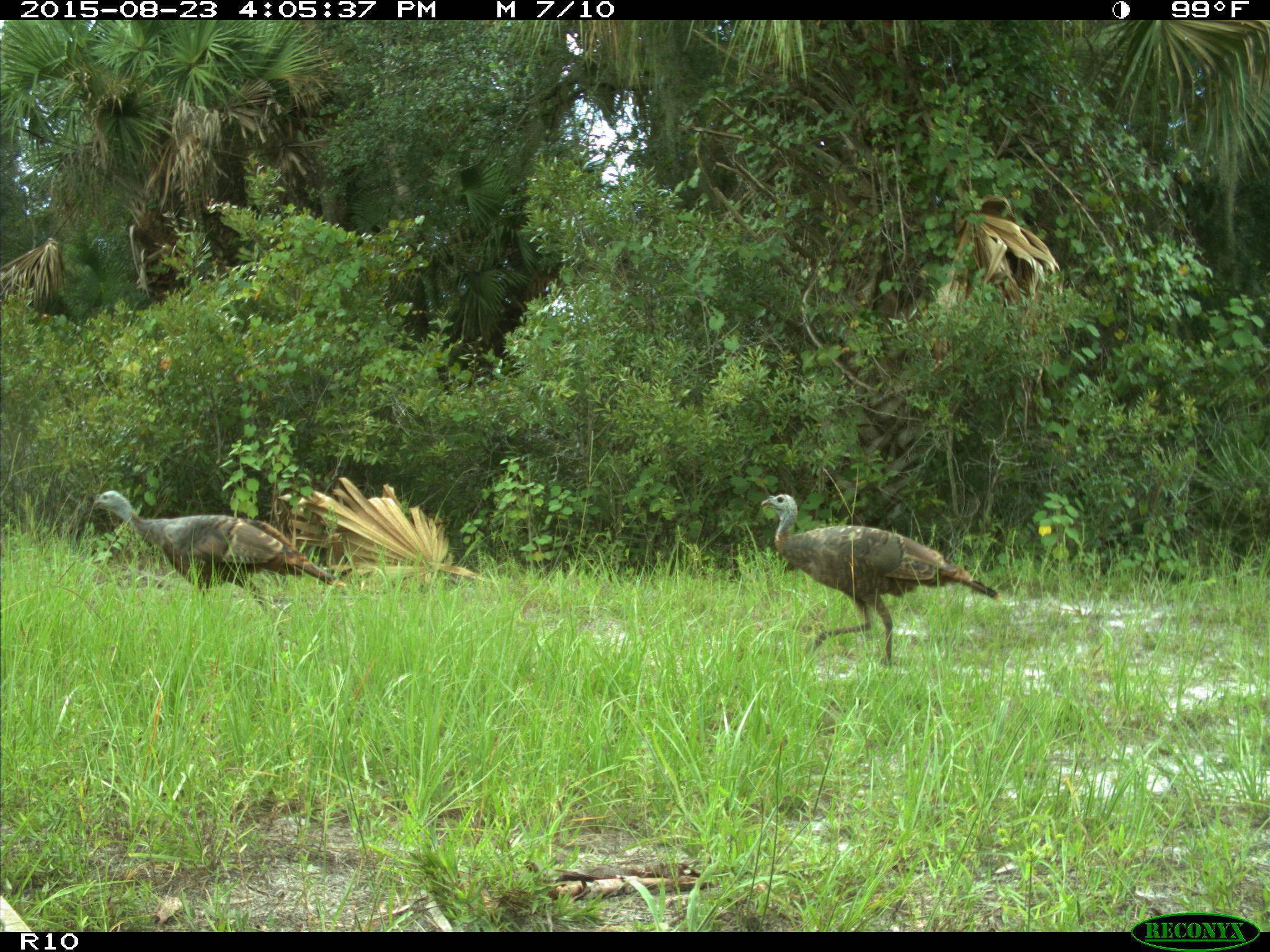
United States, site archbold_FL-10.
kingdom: Animalia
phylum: Chordata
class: Aves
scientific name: Aves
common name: birds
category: unidentified bird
Unidentified bird (birds) (Aves).